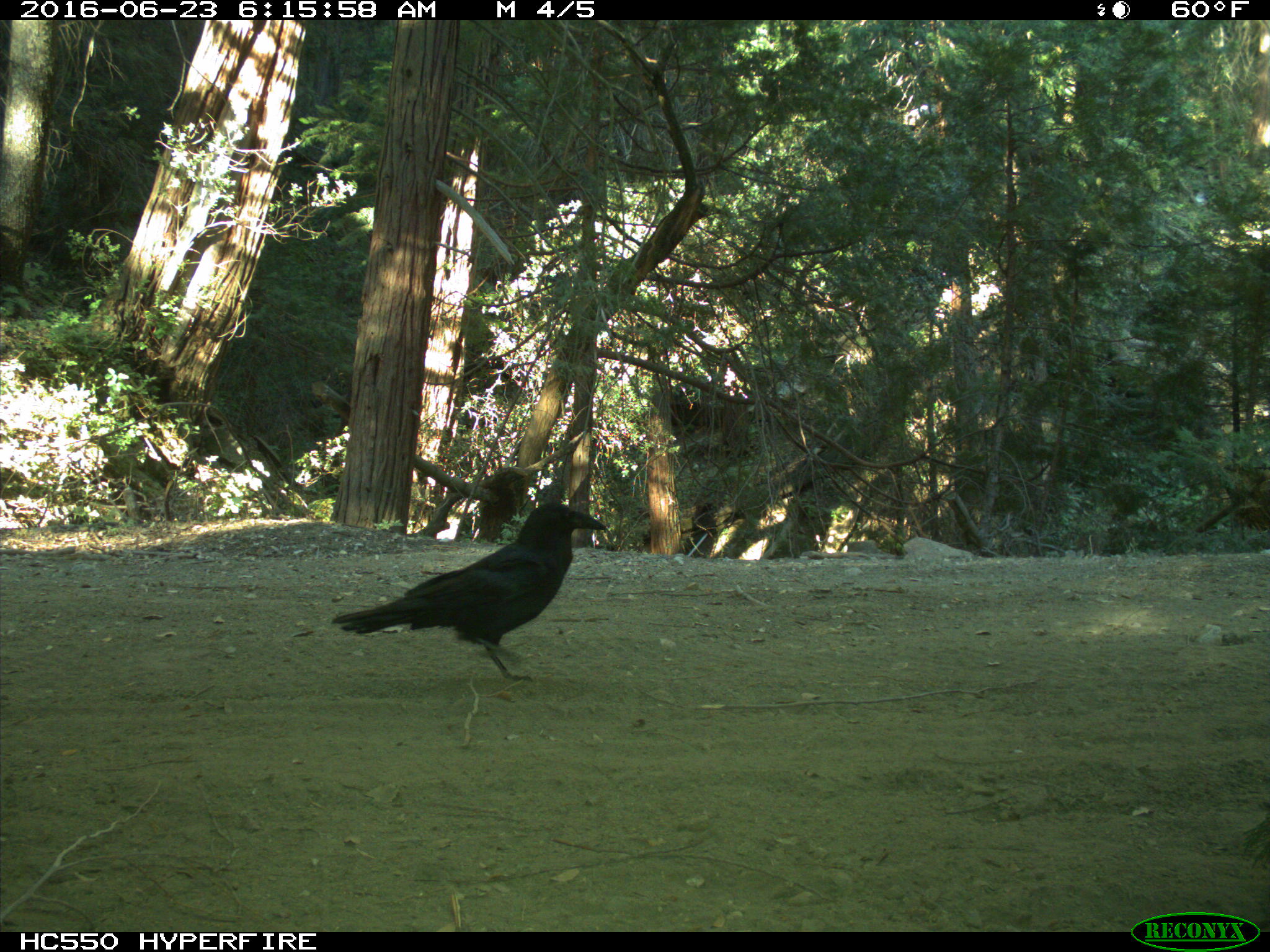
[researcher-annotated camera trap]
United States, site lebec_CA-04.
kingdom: Animalia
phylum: Chordata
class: Aves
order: Passeriformes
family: Corvidae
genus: Corvus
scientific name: Corvus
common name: crows and ravens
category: unidentified corvus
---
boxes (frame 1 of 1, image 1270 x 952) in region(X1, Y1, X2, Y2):
animal: region(331, 501, 608, 682)